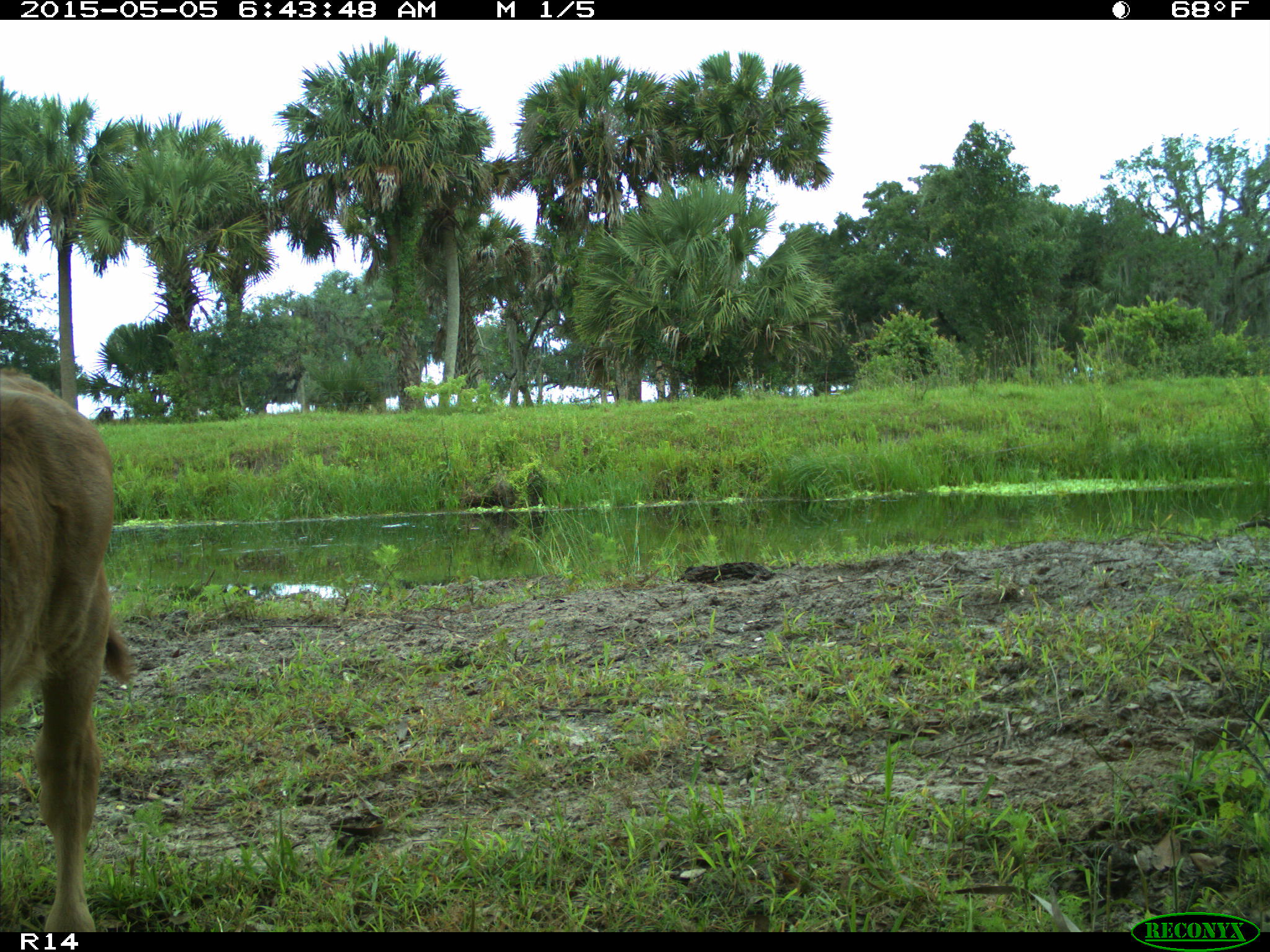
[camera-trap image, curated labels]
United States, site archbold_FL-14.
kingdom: Animalia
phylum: Chordata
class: Mammalia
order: Artiodactyla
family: Bovidae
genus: Bos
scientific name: Bos taurus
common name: domestic cow